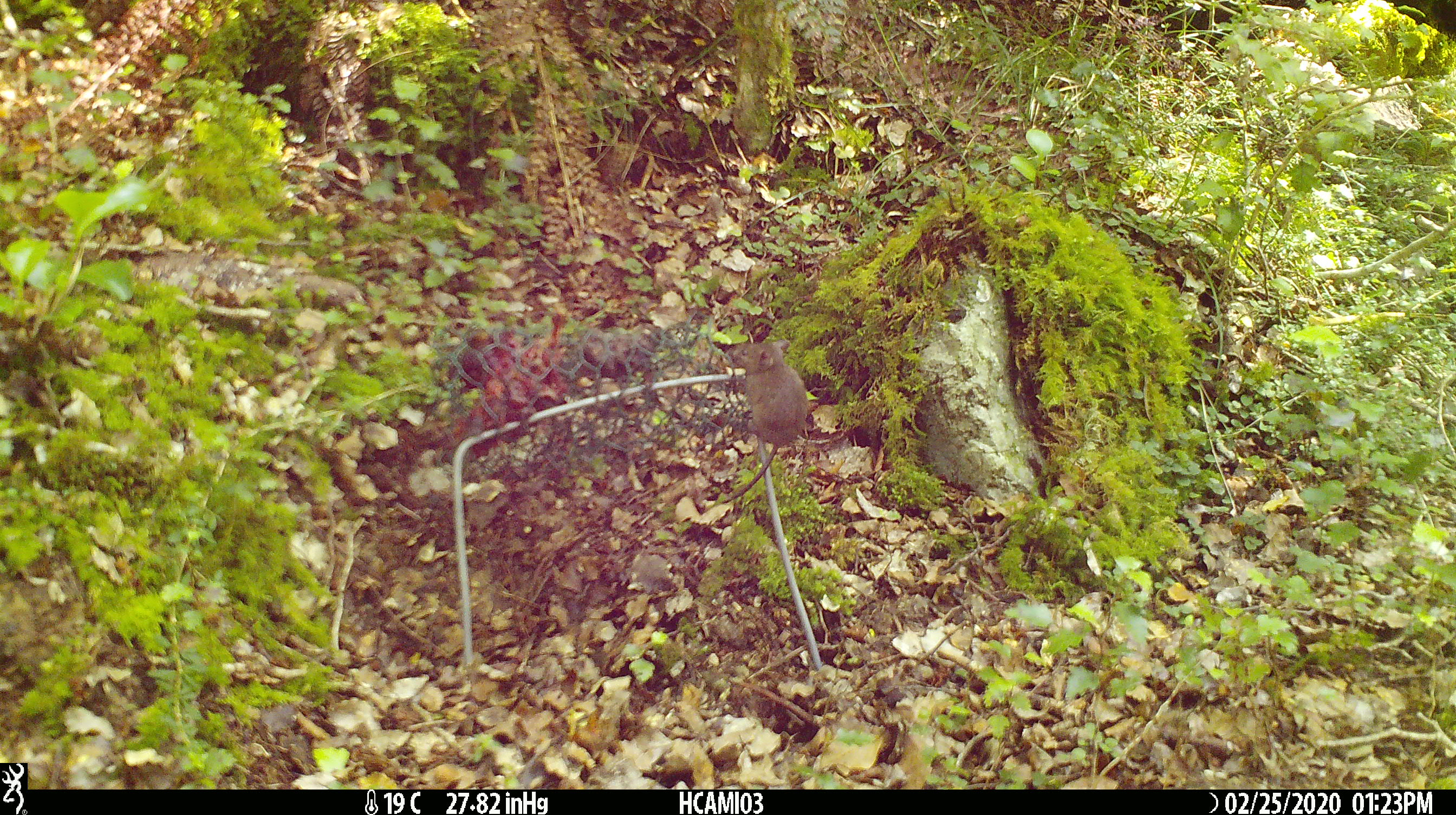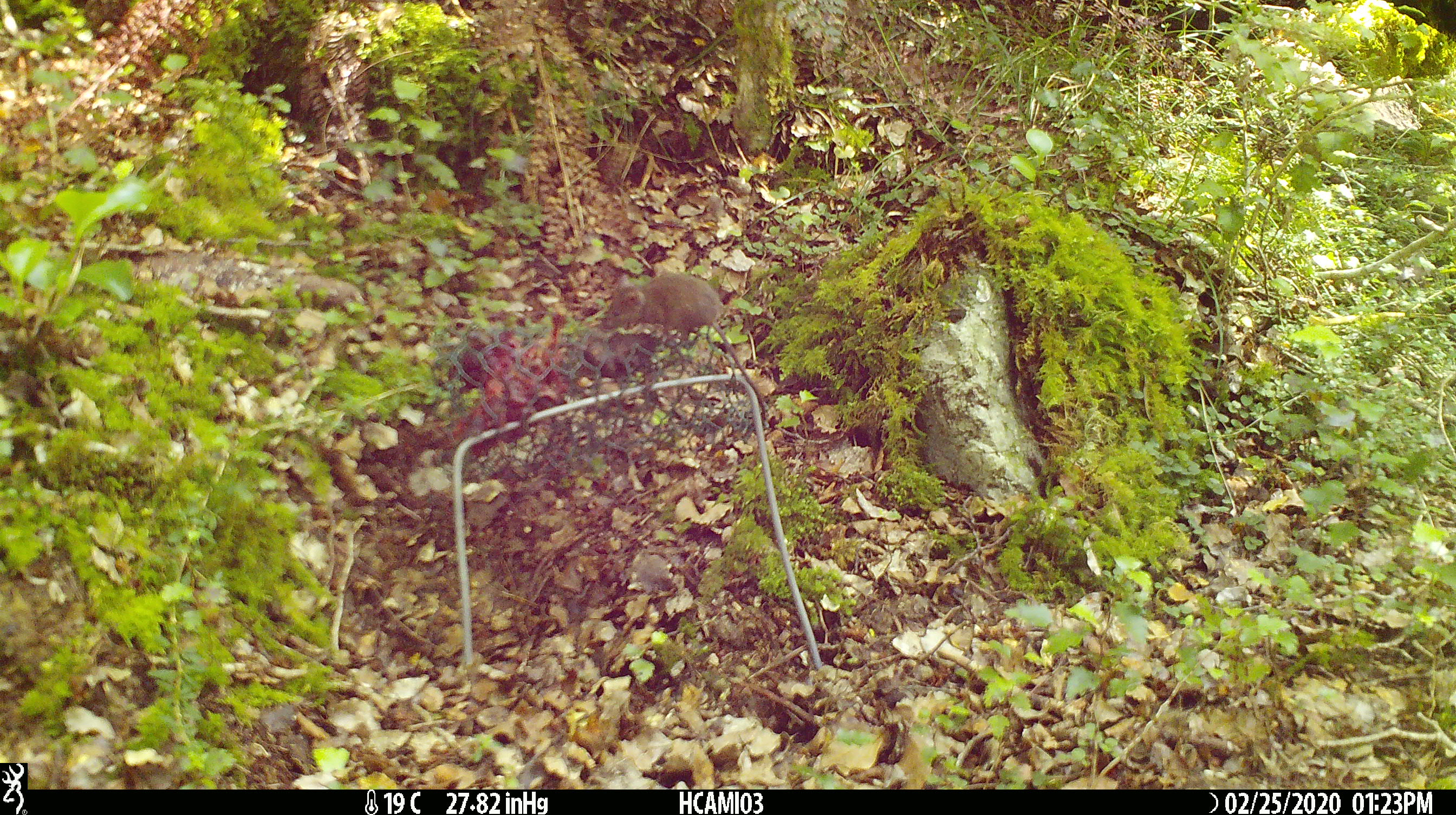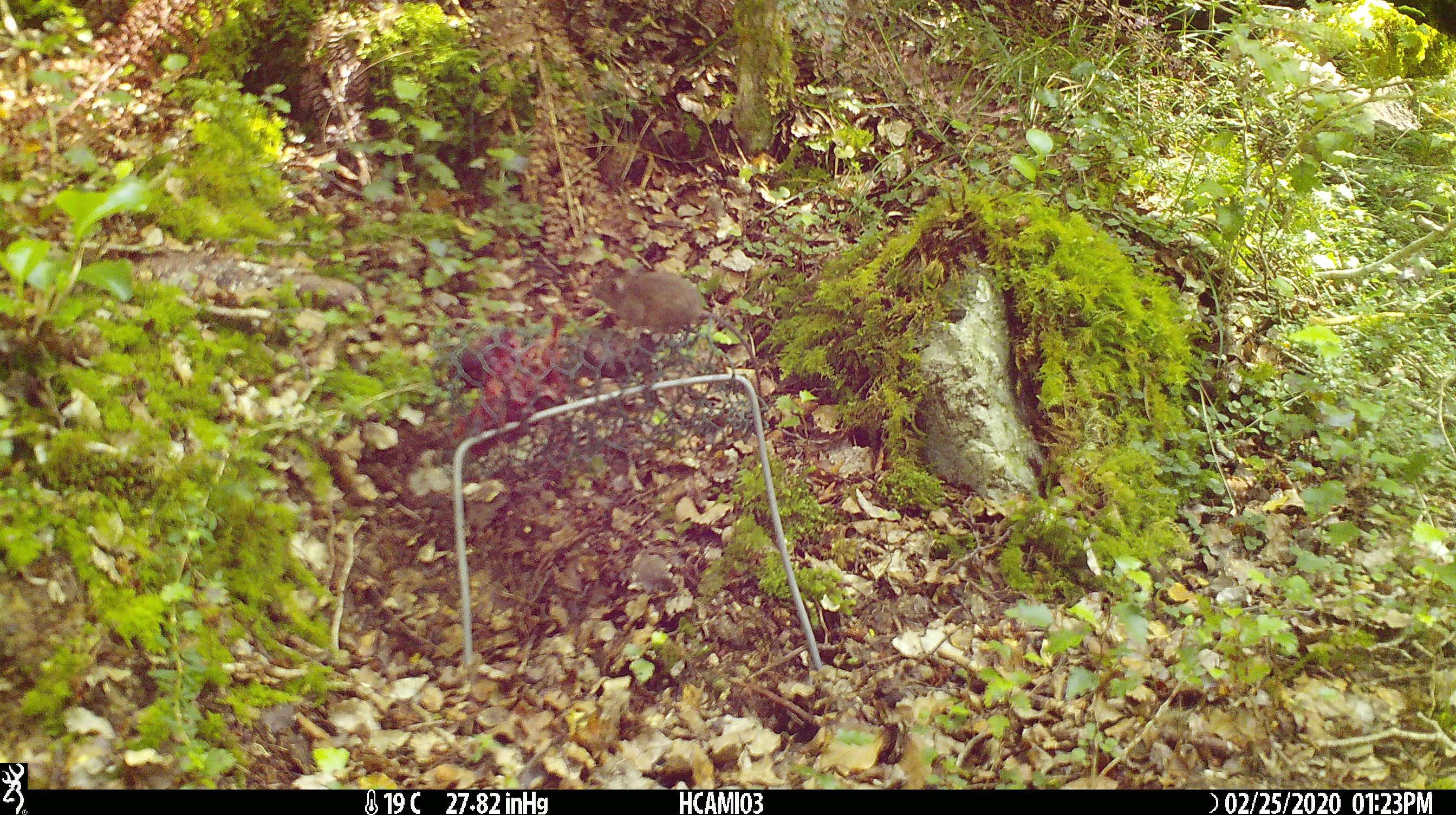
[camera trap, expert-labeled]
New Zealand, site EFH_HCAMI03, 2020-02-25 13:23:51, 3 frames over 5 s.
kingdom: Animalia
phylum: Chordata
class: Mammalia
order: Rodentia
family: Muridae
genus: Mus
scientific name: Mus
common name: mouse